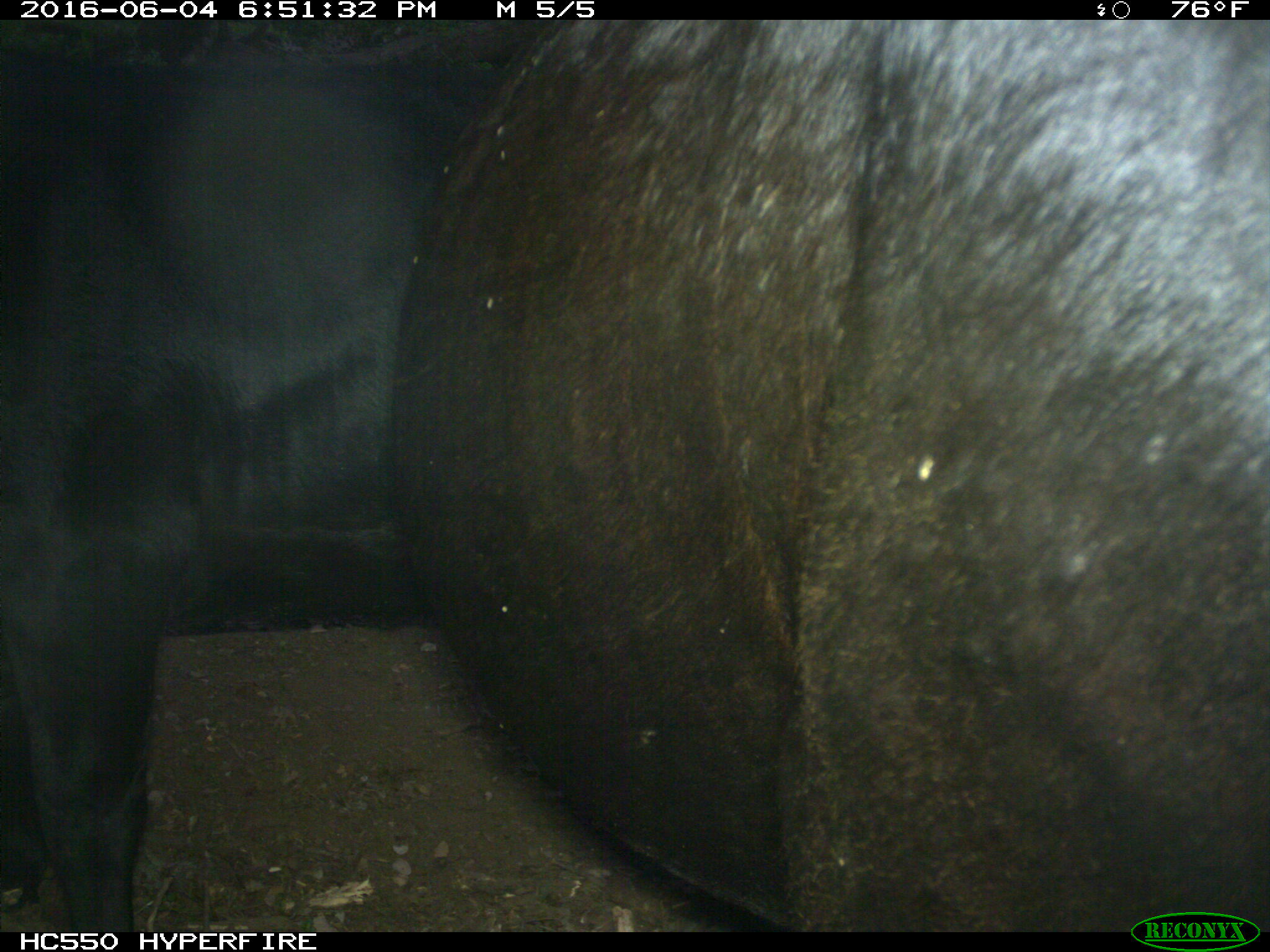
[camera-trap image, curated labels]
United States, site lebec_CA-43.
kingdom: Animalia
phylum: Chordata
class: Mammalia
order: Artiodactyla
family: Bovidae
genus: Bos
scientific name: Bos taurus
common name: domestic cow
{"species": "Bos taurus (domestic cow)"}